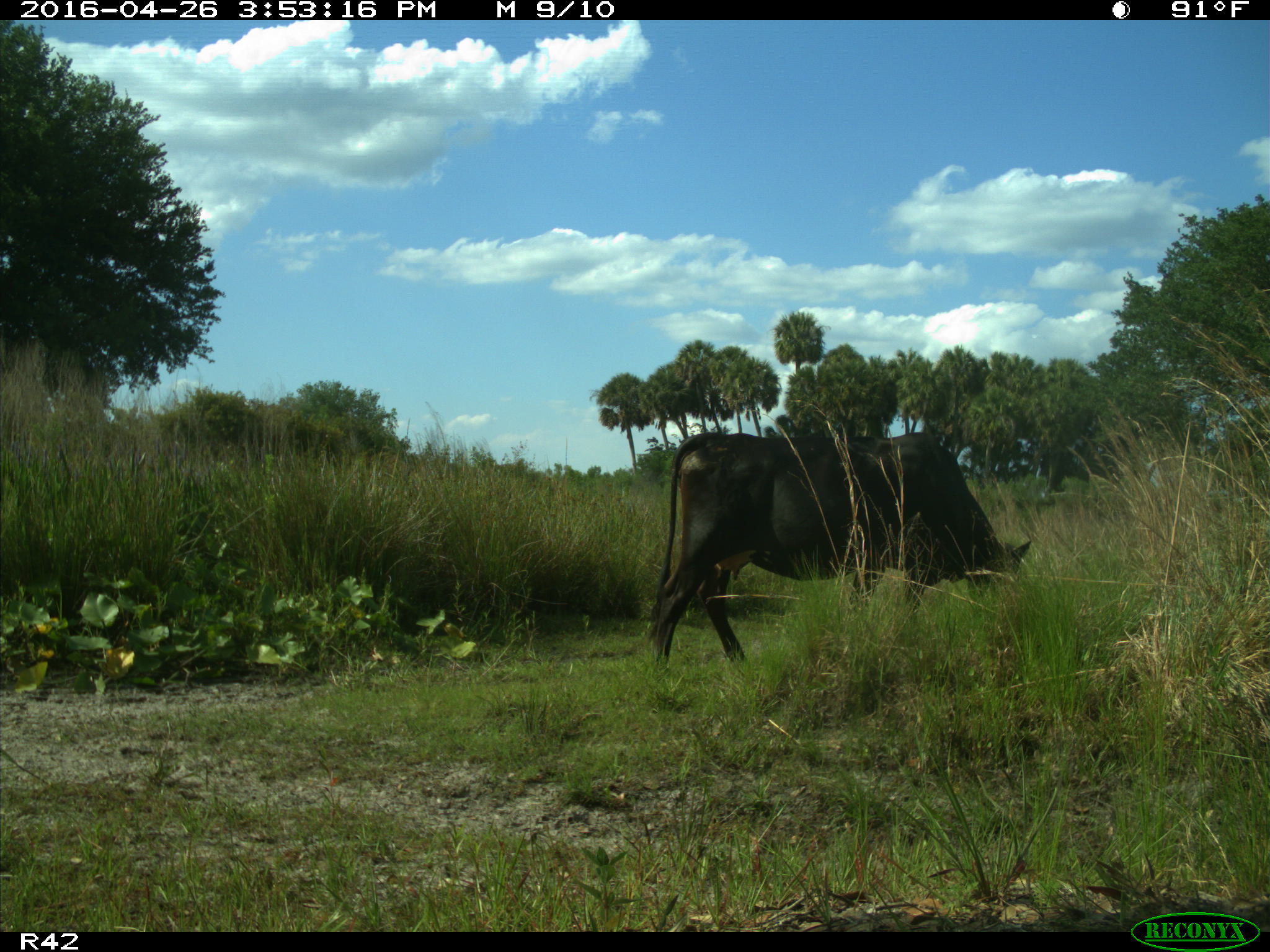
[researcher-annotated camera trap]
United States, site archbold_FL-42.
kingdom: Animalia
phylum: Chordata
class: Mammalia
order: Artiodactyla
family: Bovidae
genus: Bos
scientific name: Bos taurus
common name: domestic cow